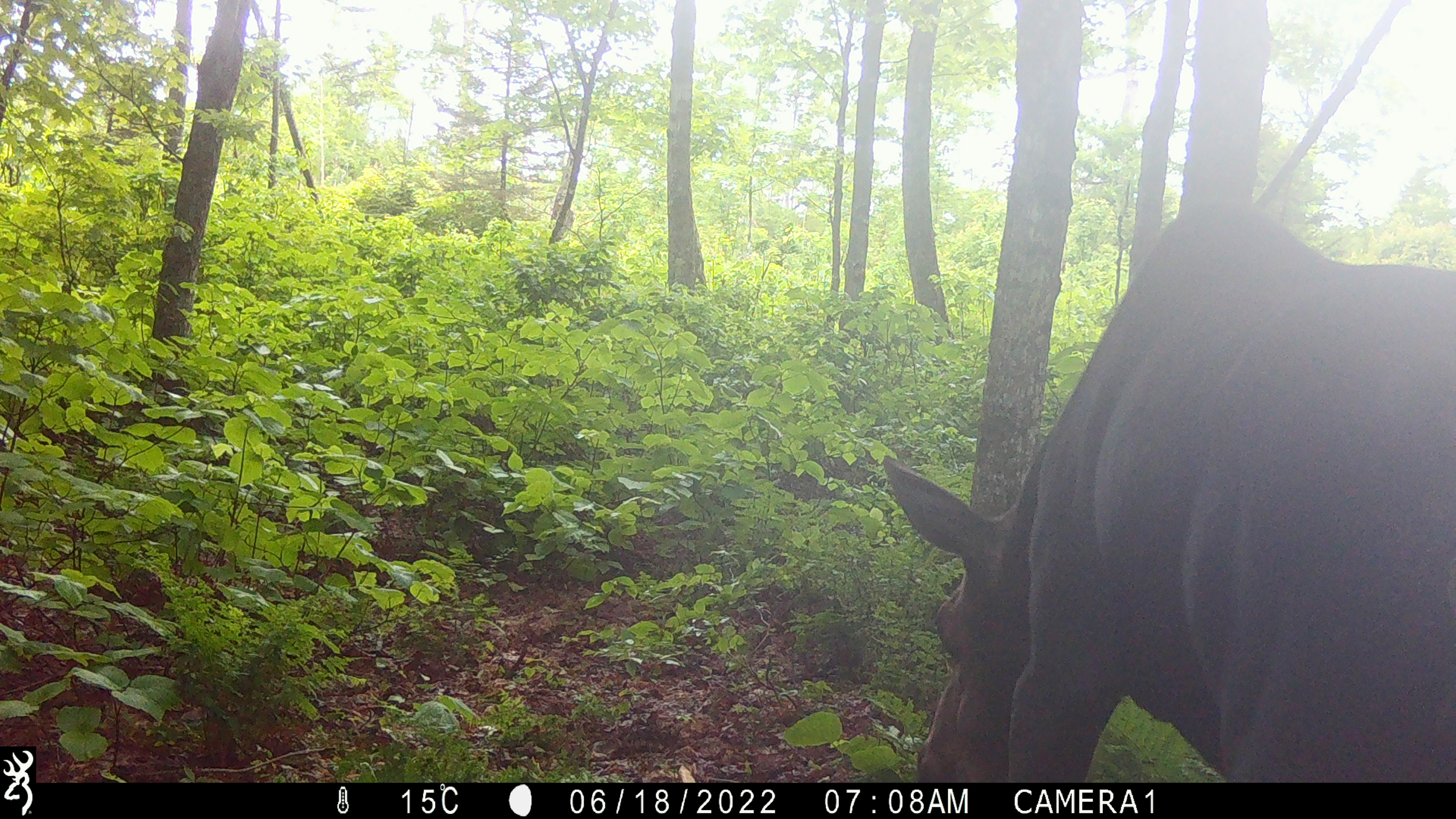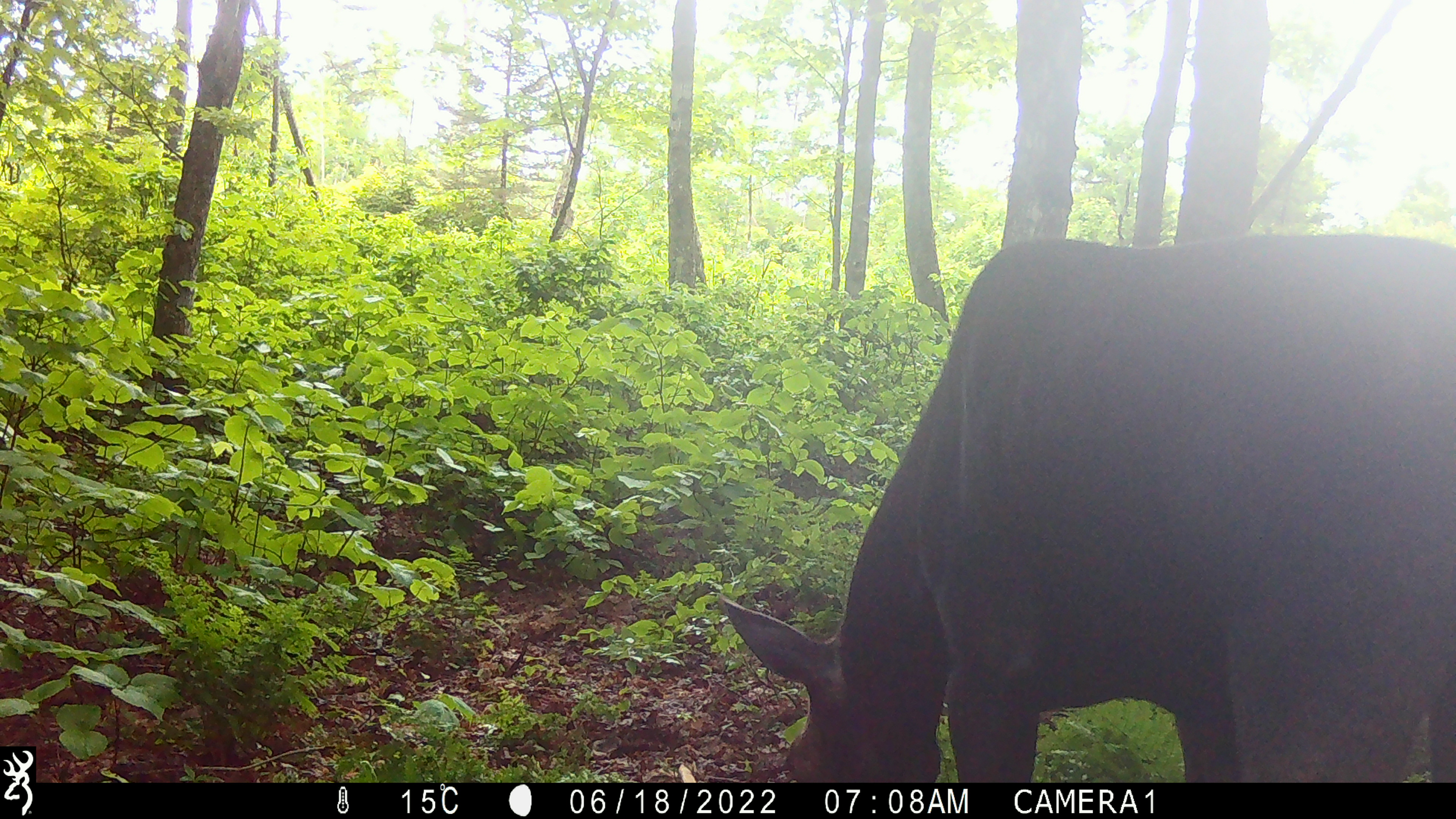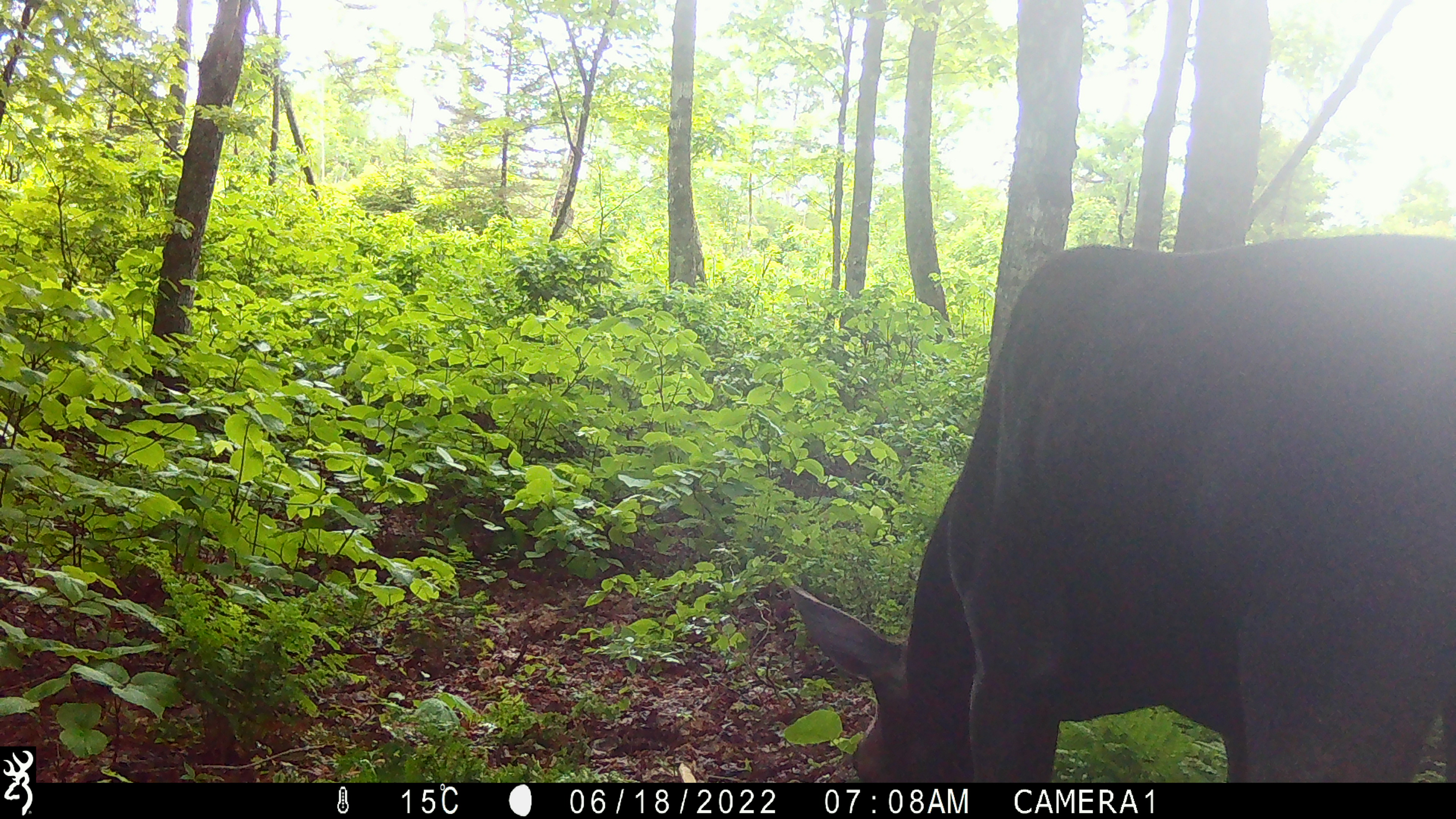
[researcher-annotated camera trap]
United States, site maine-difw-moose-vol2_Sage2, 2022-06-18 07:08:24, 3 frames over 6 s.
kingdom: Animalia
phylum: Chordata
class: Mammalia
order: Artiodactyla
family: Cervidae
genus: Alces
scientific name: Alces alces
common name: moose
Moose (Alces alces).